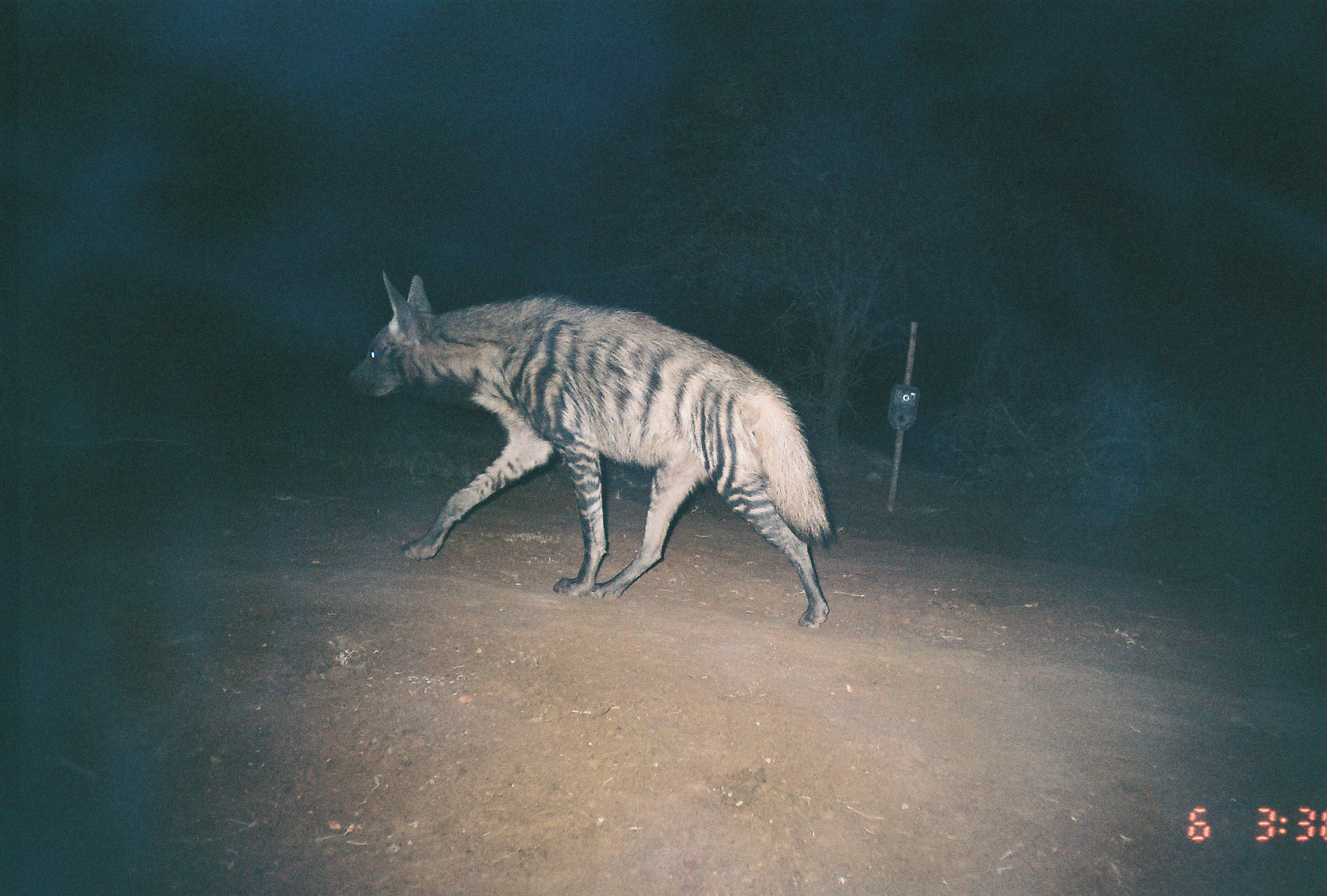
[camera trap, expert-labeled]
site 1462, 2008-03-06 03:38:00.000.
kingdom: Animalia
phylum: Chordata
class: Mammalia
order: Carnivora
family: Hyaenidae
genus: Hyaena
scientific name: Hyaena hyaena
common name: striped hyena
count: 1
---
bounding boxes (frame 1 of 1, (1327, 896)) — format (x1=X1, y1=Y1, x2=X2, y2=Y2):
hyaena hyaena: (x1=342, y1=266, x2=838, y2=629)